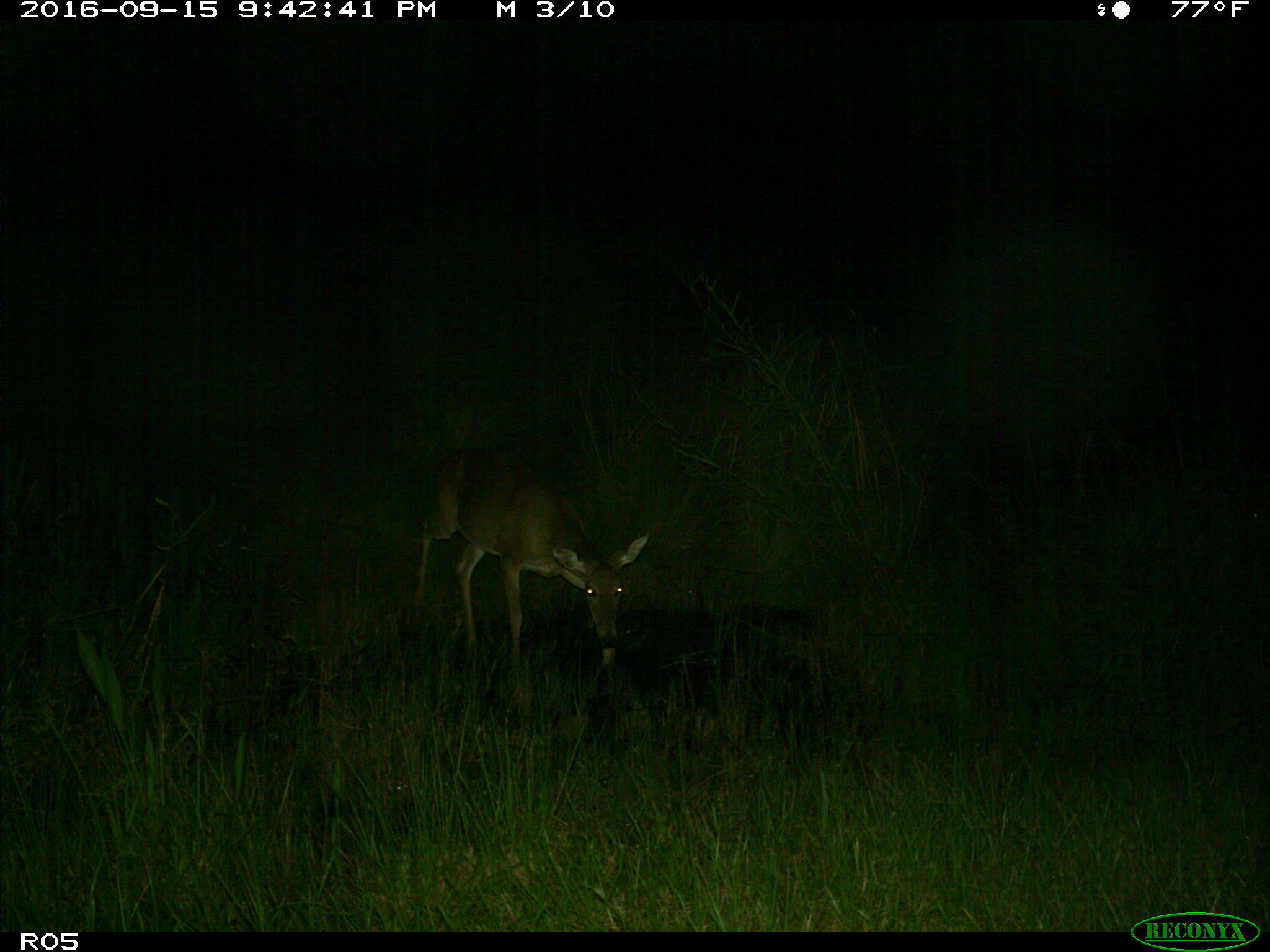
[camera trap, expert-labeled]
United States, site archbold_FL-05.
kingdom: Animalia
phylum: Chordata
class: Mammalia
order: Artiodactyla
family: Cervidae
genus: Odocoileus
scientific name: Odocoileus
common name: deer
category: unidentified deer